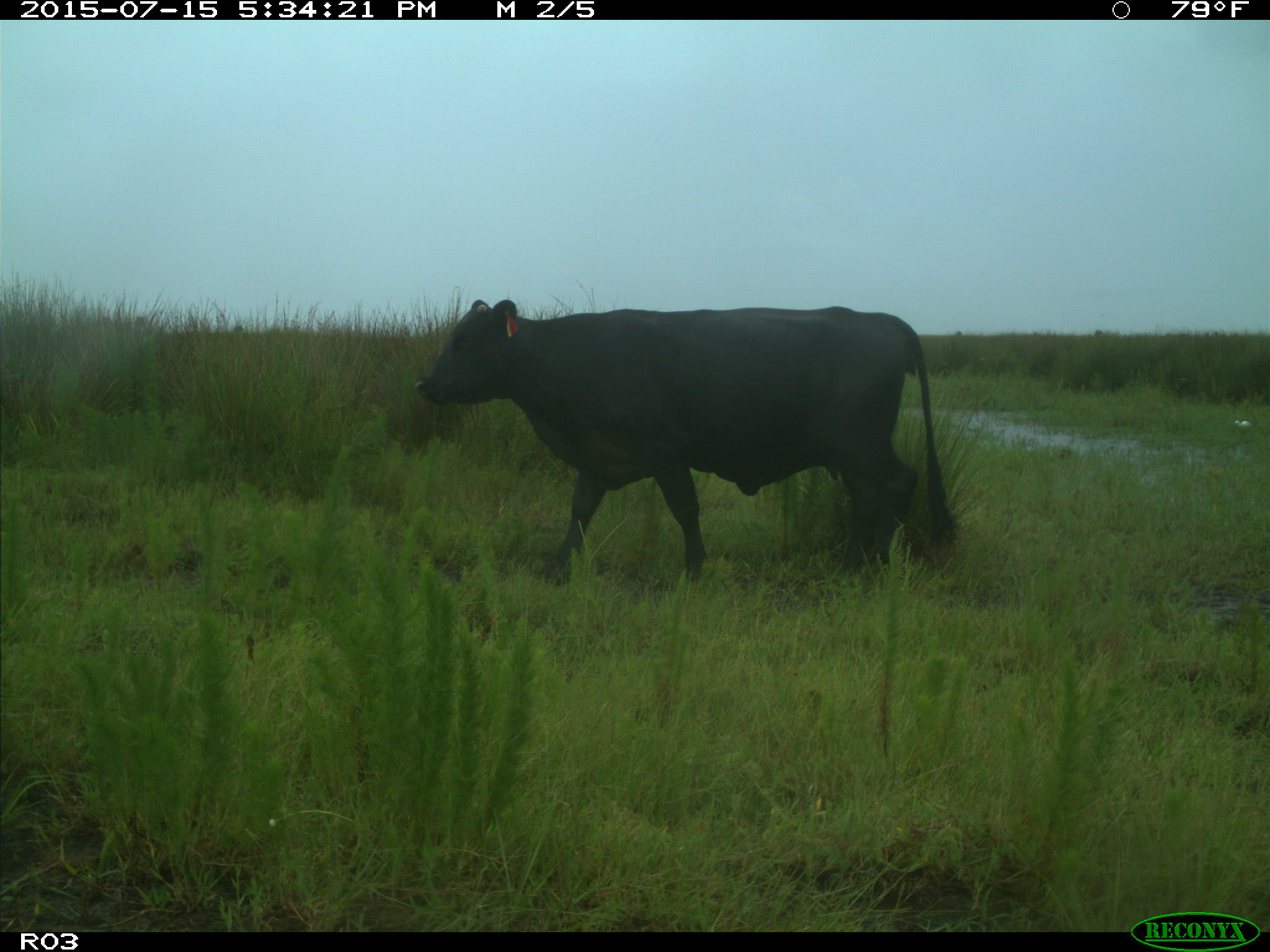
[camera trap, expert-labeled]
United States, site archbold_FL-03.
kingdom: Animalia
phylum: Chordata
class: Mammalia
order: Artiodactyla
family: Bovidae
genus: Bos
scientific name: Bos taurus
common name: domestic cow